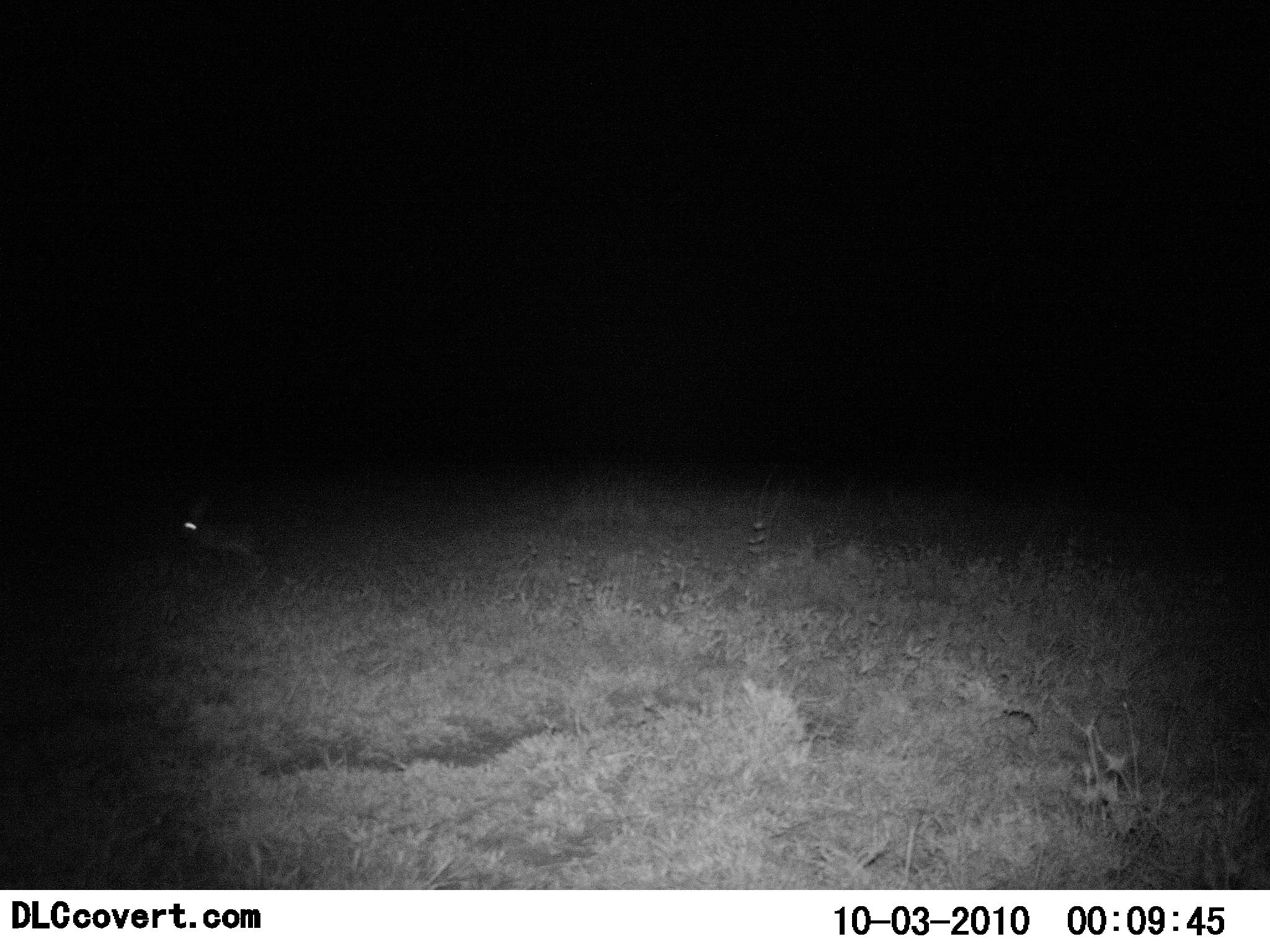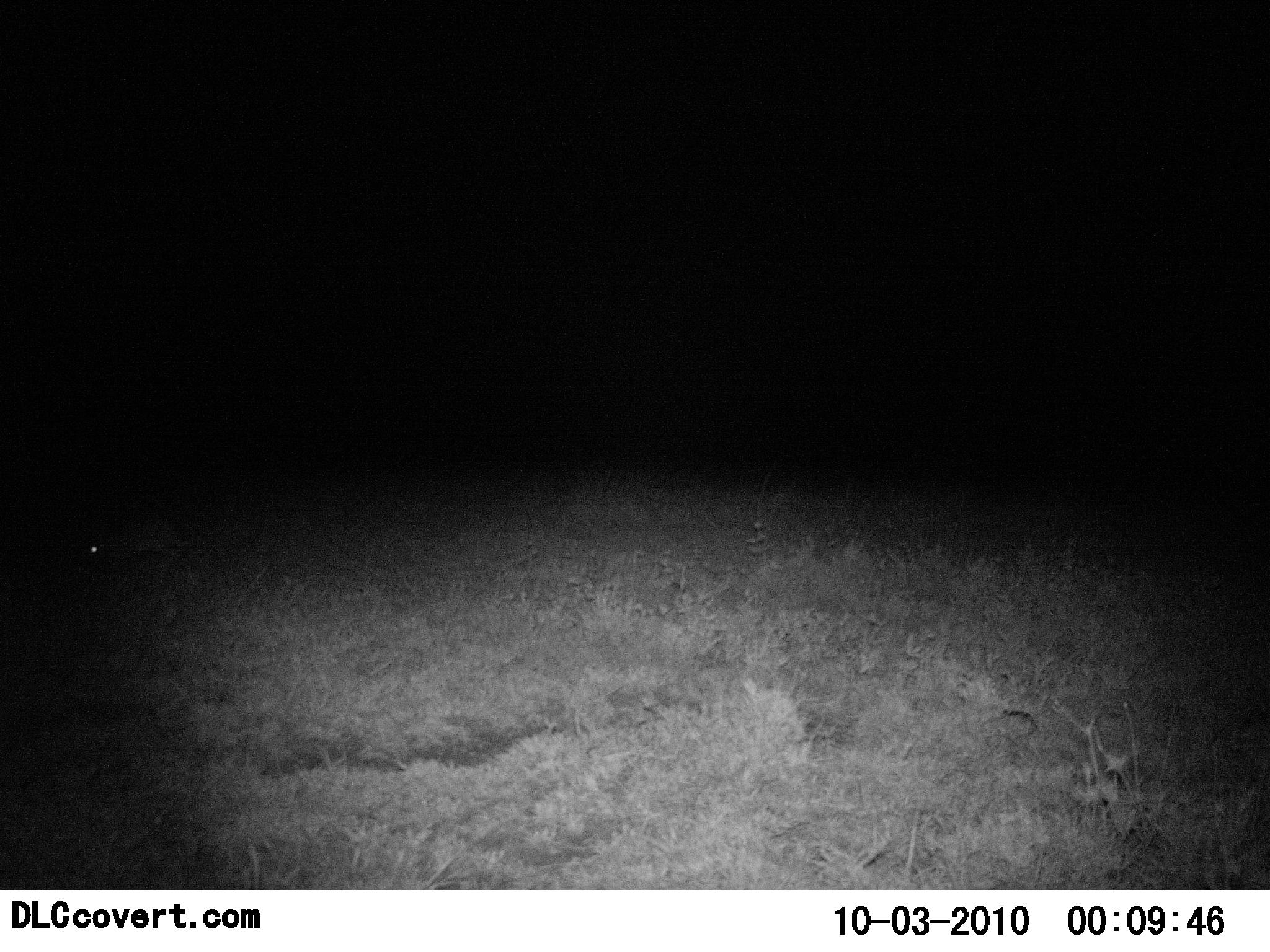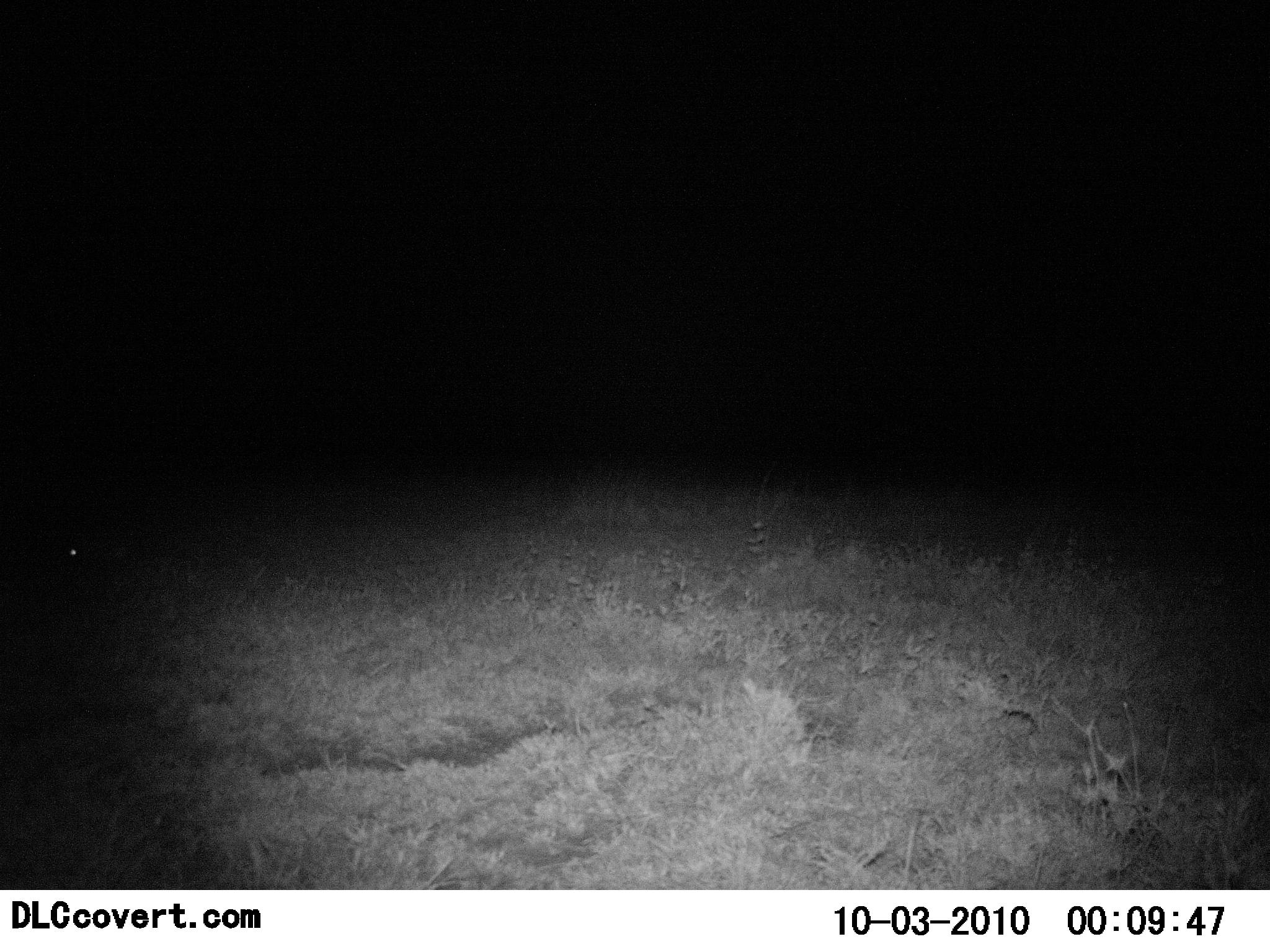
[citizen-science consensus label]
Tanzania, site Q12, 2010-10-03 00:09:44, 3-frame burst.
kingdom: Animalia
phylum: Chordata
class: Mammalia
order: Lagomorpha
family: Leporidae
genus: Lepus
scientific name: Lepus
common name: hare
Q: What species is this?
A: Hare (Lepus).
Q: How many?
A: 1.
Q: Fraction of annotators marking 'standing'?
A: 0%.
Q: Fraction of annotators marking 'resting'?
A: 0%.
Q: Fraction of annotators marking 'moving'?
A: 100%.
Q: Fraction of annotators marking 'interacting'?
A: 0%.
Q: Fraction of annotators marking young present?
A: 0%.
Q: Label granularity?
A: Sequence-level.